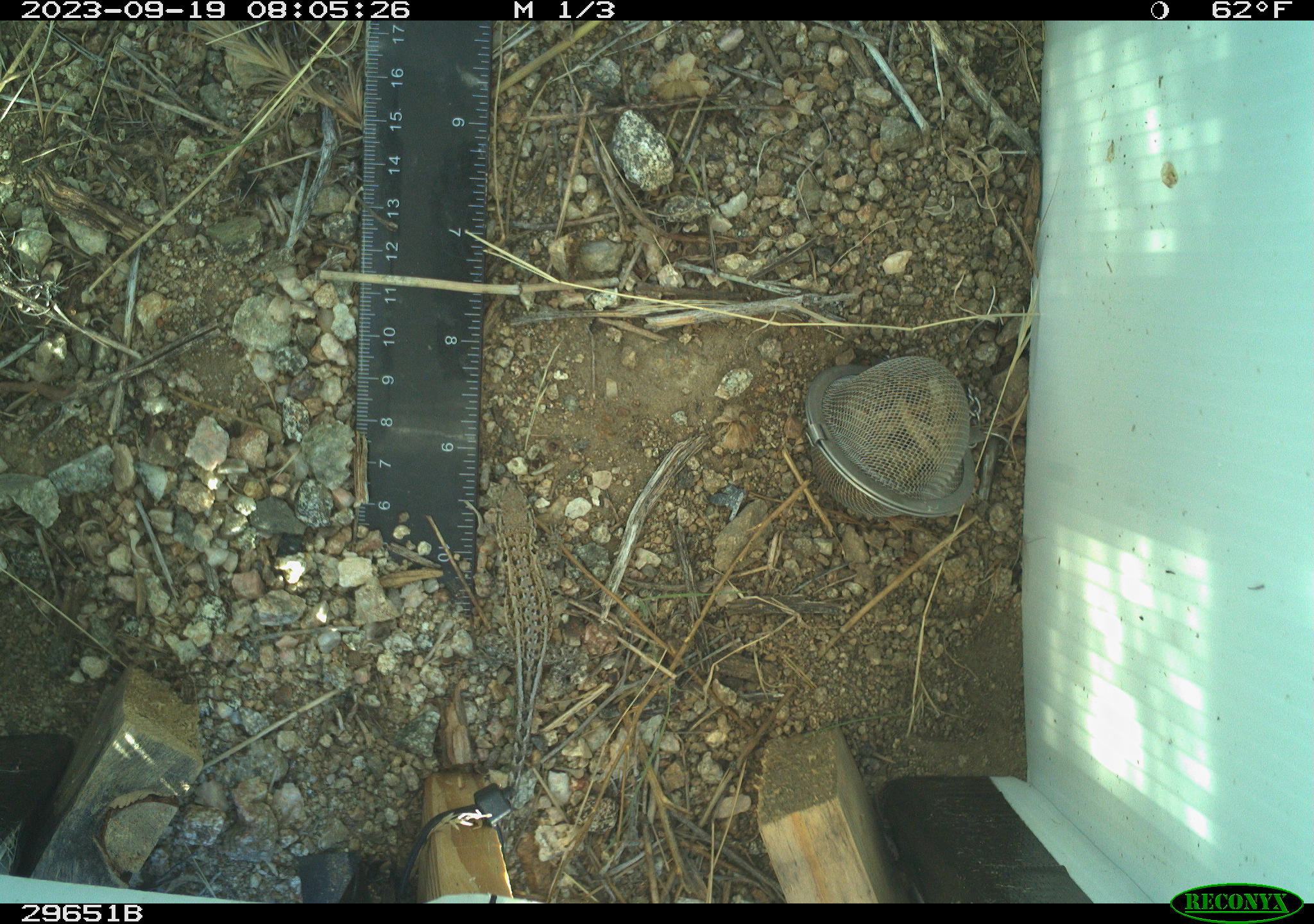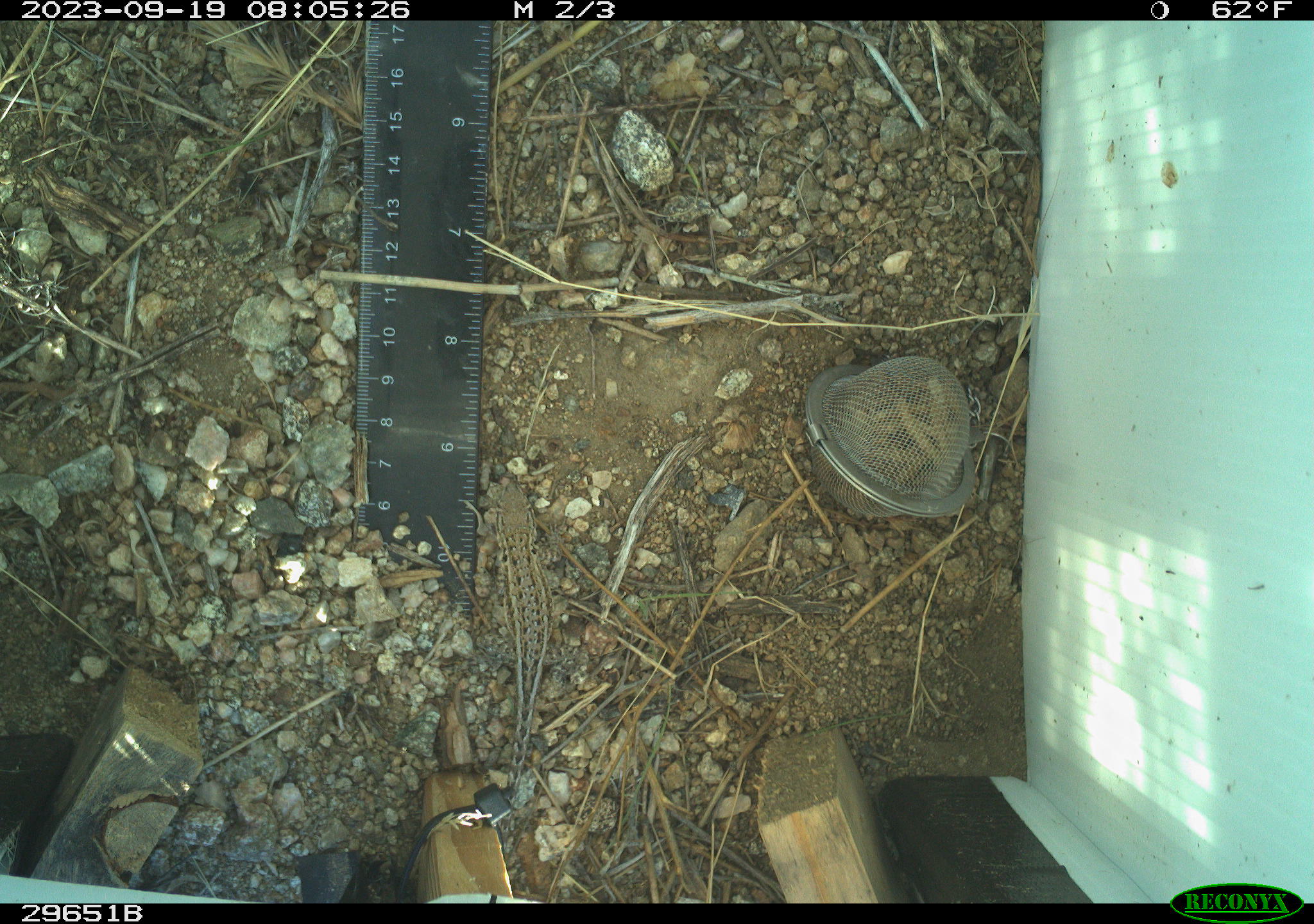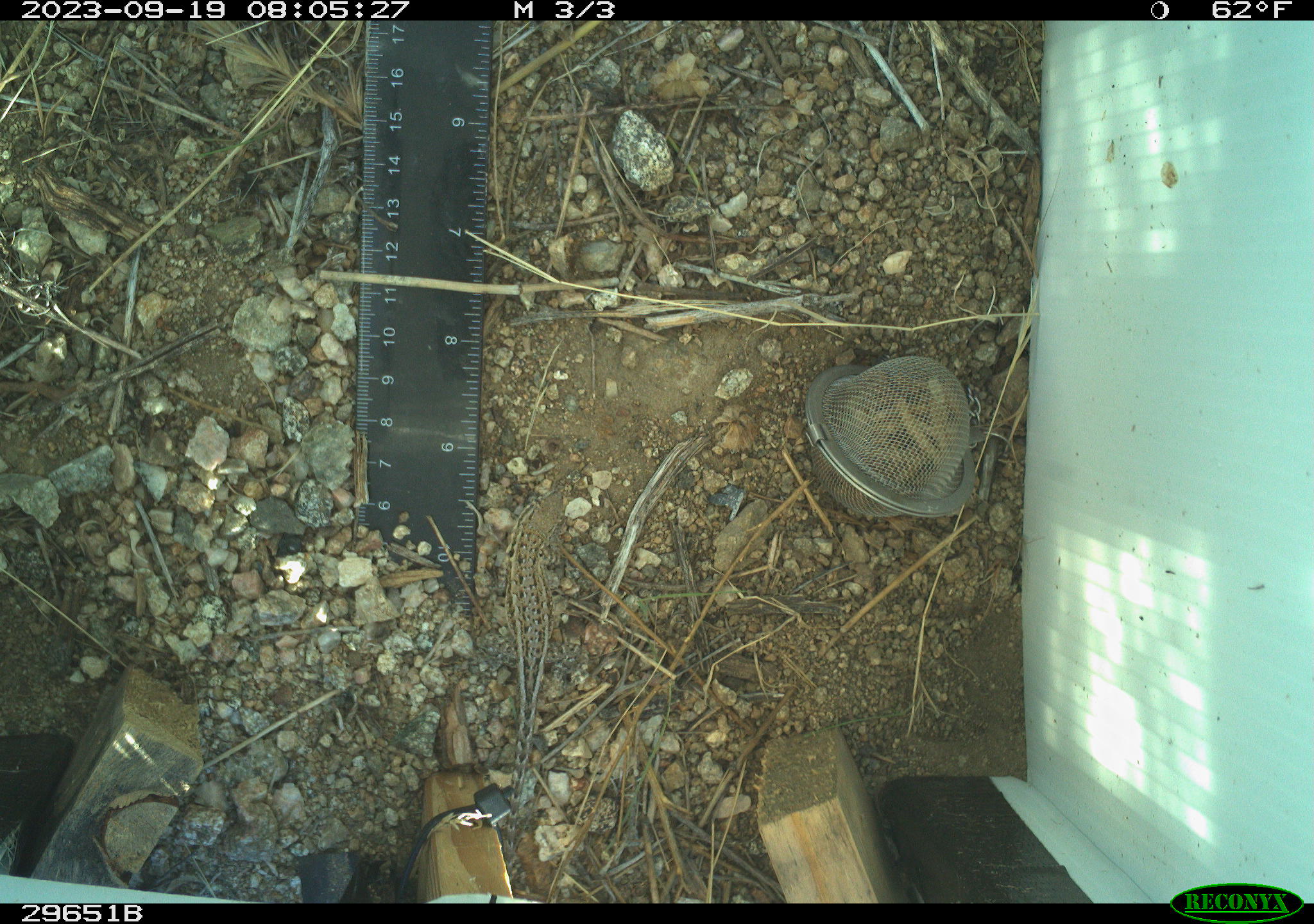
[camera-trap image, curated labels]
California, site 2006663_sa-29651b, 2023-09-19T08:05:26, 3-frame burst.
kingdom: Animalia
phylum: Chordata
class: Reptilia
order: Squamata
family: Phrynosomatidae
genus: Uta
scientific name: Uta stansburiana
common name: common side-blotched lizard